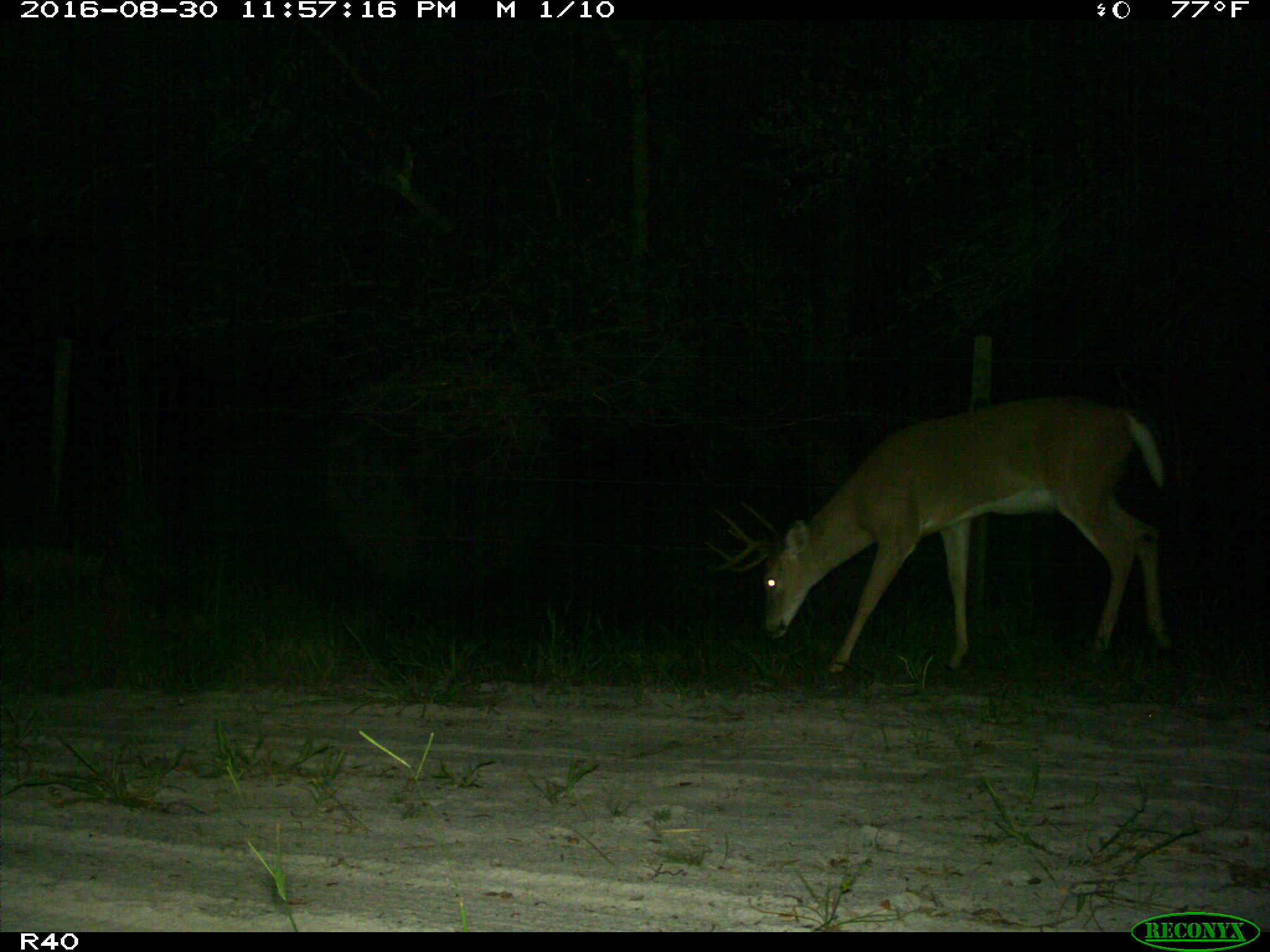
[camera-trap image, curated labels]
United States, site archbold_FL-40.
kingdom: Animalia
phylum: Chordata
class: Mammalia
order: Artiodactyla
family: Cervidae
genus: Odocoileus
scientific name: Odocoileus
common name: deer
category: unidentified deer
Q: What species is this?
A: Unidentified deer (deer) (Odocoileus).